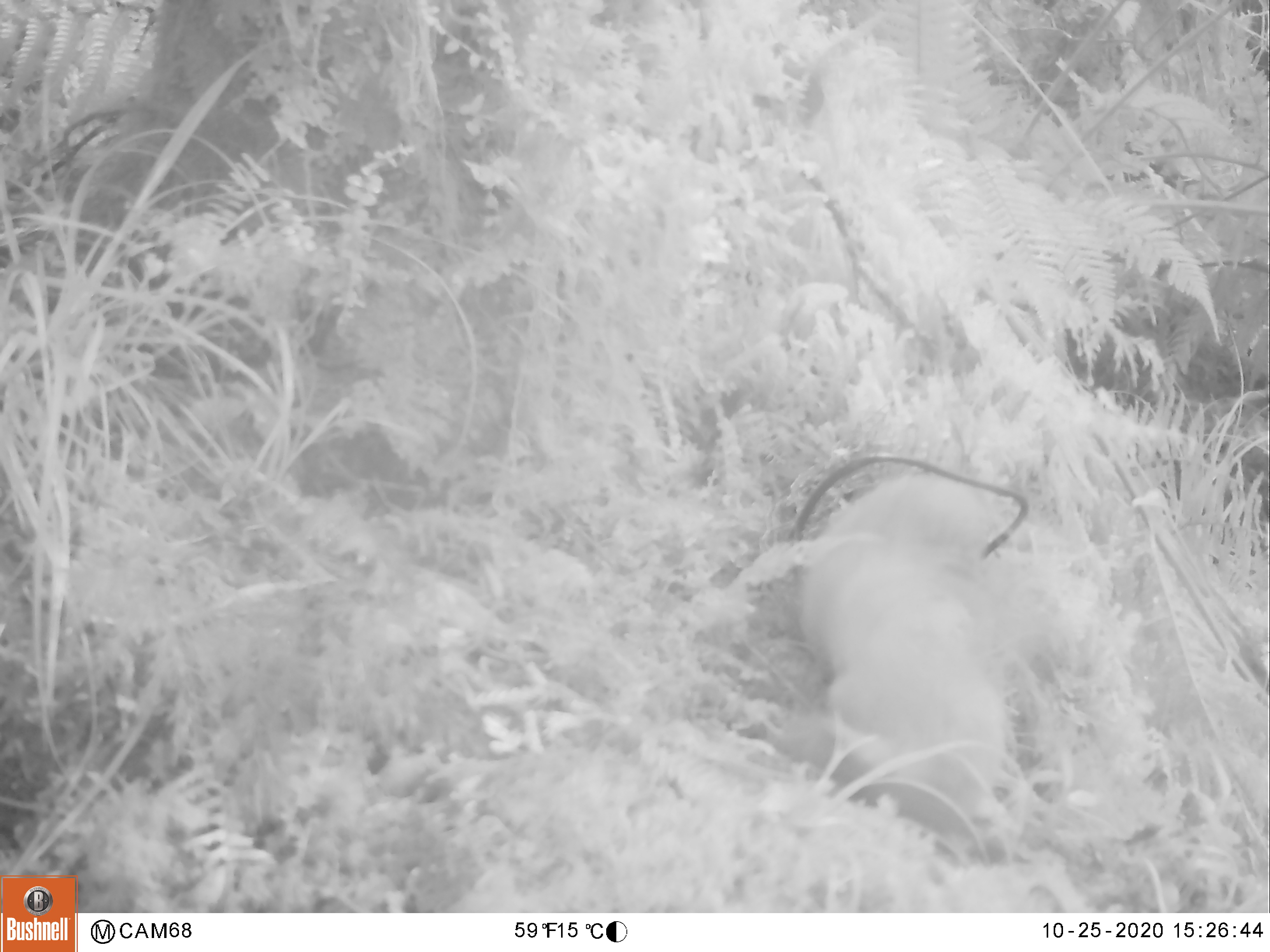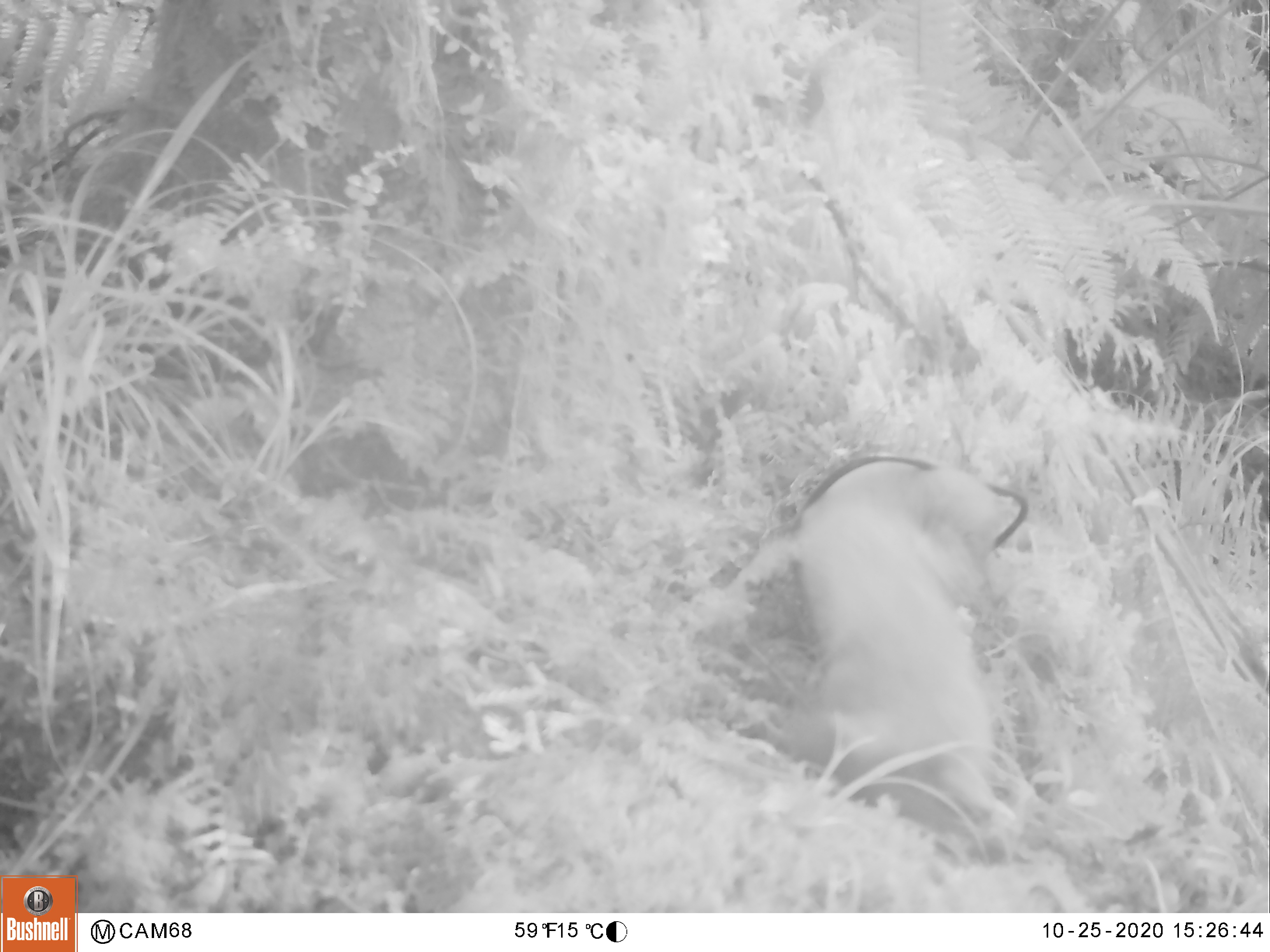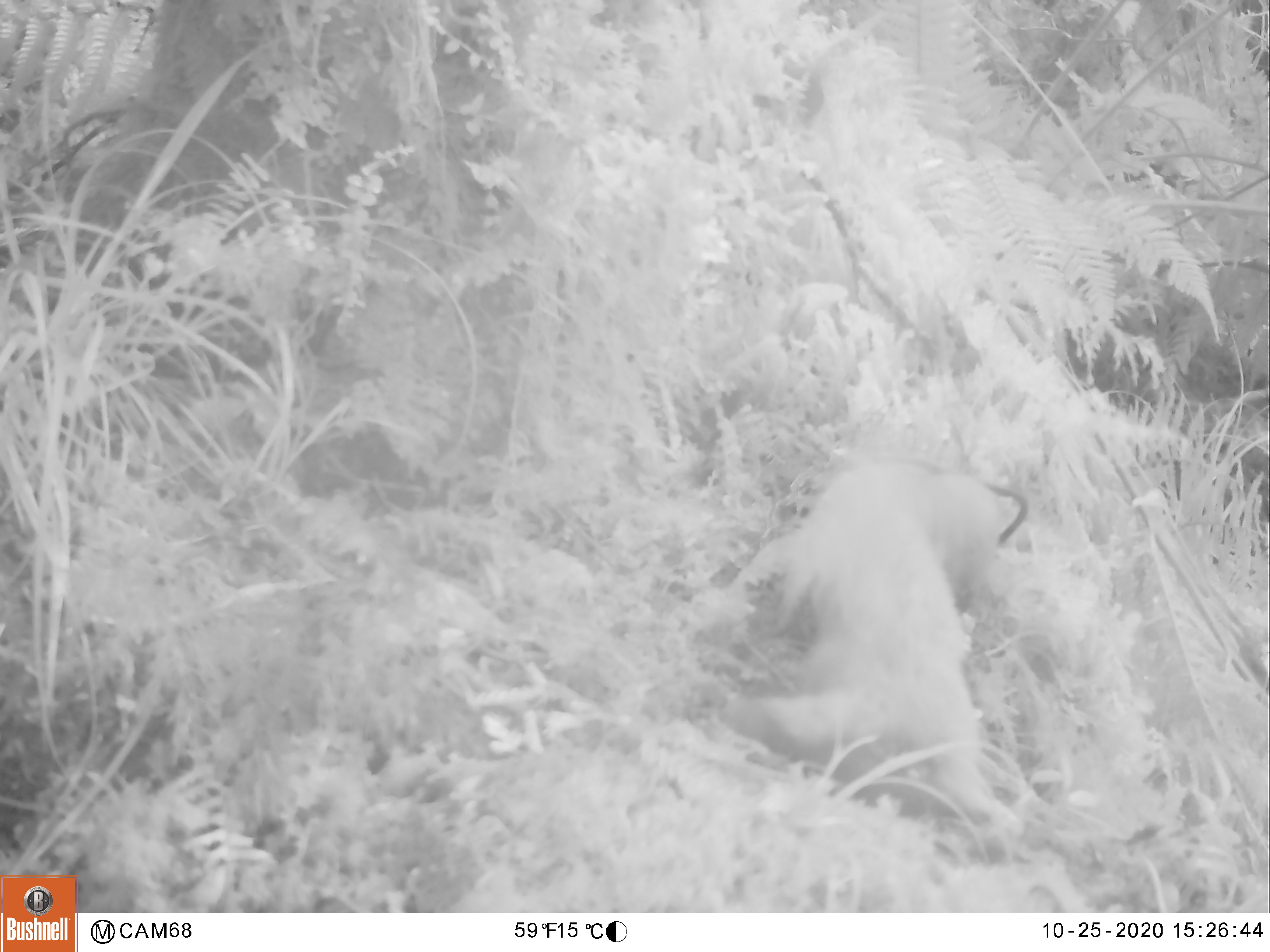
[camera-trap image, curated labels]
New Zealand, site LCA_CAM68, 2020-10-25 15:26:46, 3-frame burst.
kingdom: Animalia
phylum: Chordata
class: Mammalia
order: Carnivora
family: Mustelidae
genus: Mustela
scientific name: Mustela erminea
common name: stoat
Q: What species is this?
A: Stoat (Mustela erminea).